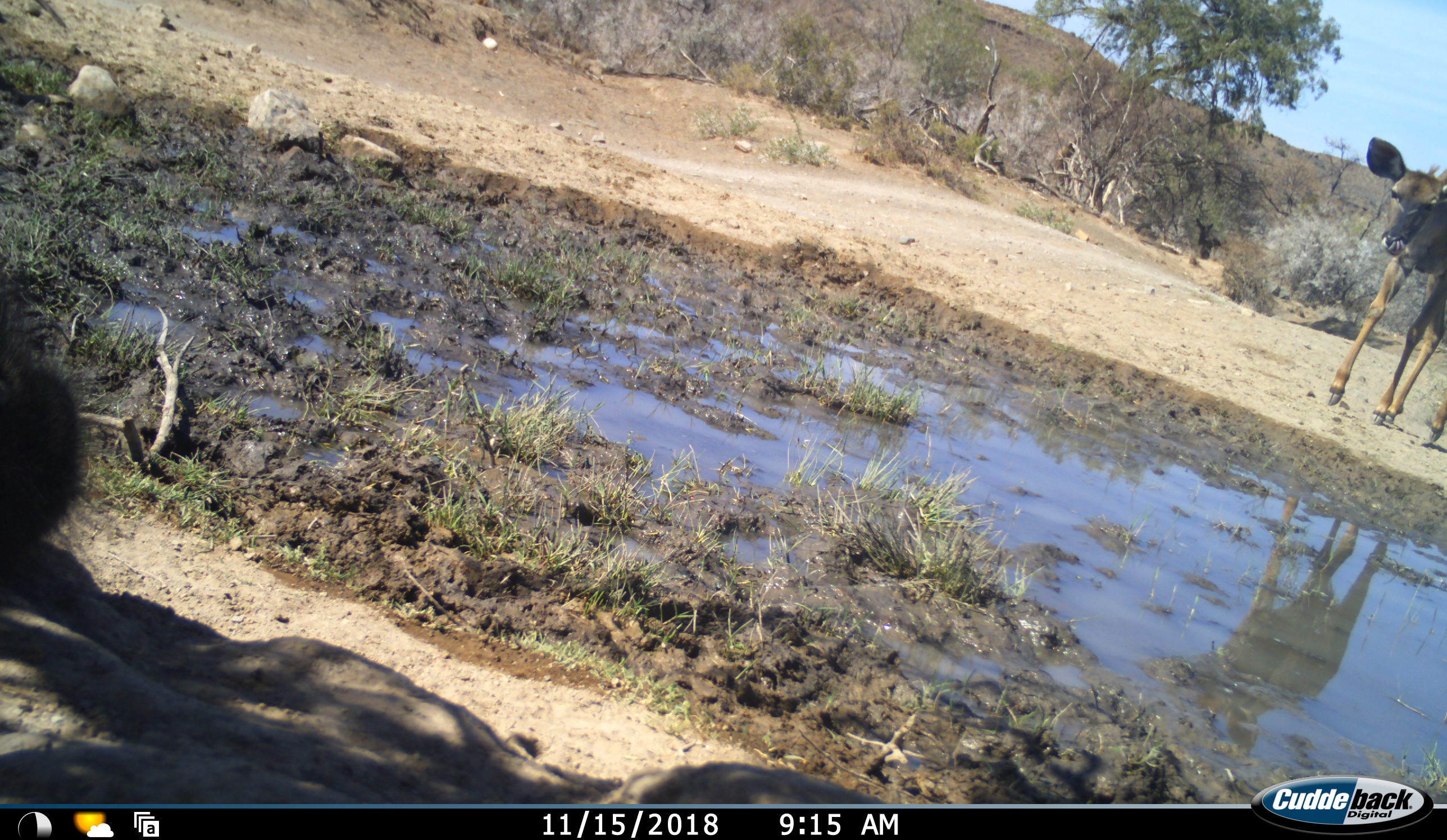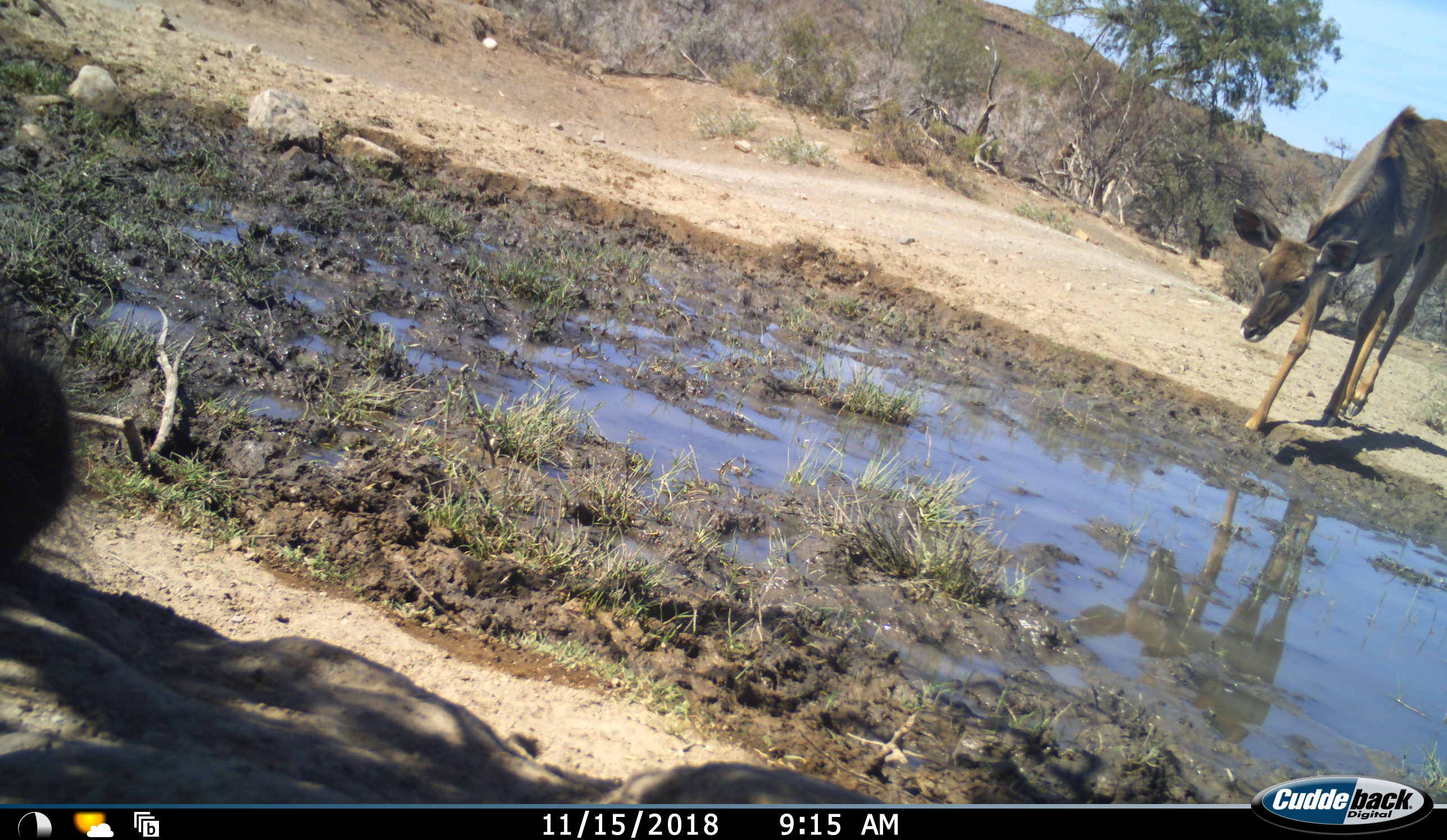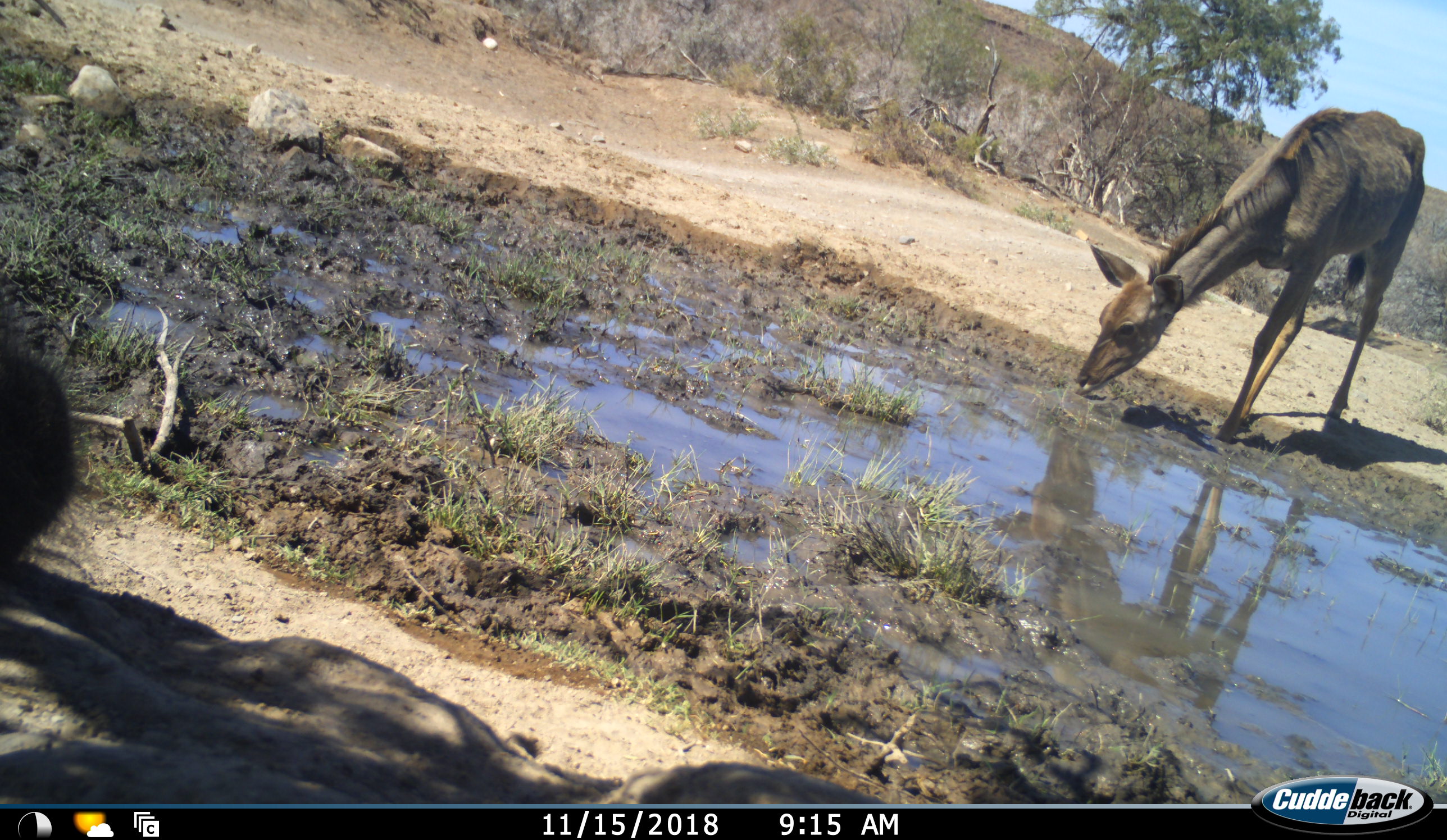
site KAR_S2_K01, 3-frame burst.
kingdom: Animalia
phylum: Chordata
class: Mammalia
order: Artiodactyla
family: Bovidae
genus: Tragelaphus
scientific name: Tragelaphus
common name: kudu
Kudu (Tragelaphus), count 1. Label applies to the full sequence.